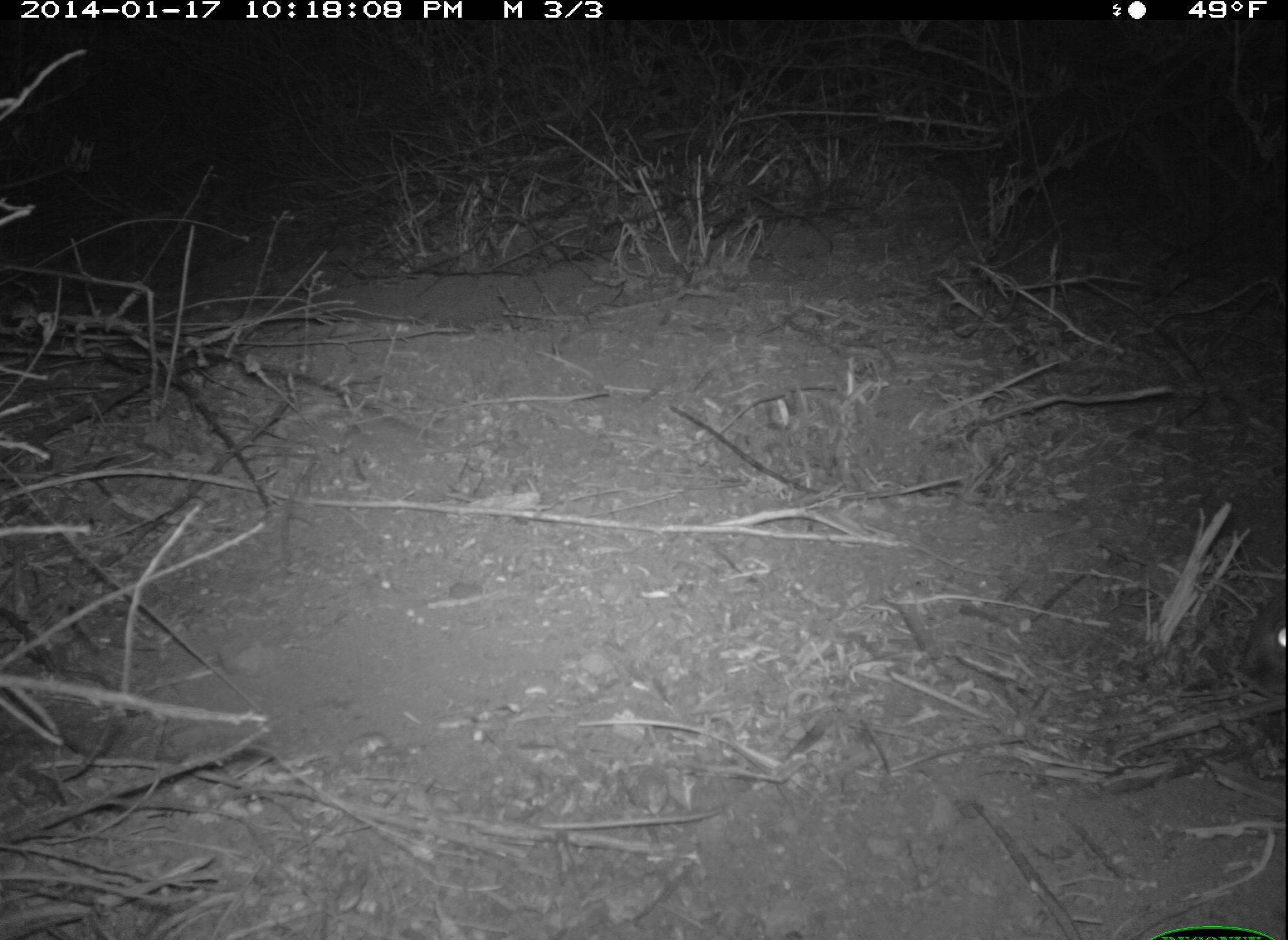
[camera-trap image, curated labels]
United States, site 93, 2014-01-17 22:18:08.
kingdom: Animalia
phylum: Chordata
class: Mammalia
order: Lagomorpha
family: Leporidae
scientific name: Leporidae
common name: rabbits and hares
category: rabbit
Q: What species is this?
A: Rabbit (rabbits and hares) (Leporidae).